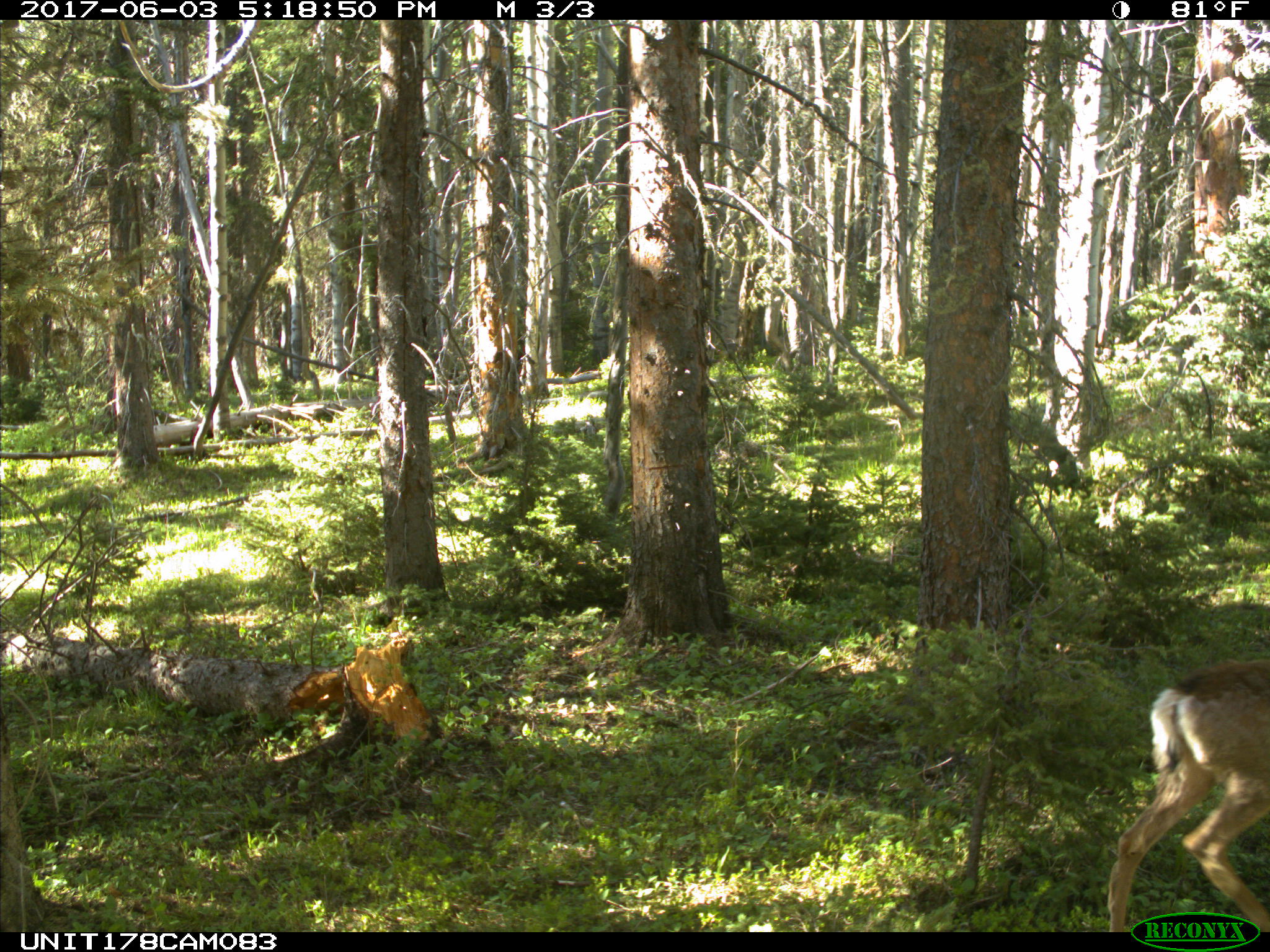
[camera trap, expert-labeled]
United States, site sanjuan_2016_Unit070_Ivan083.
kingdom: Animalia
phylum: Chordata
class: Mammalia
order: Artiodactyla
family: Cervidae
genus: Odocoileus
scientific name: Odocoileus hemionus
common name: mule deer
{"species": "Odocoileus hemionus (mule deer)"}